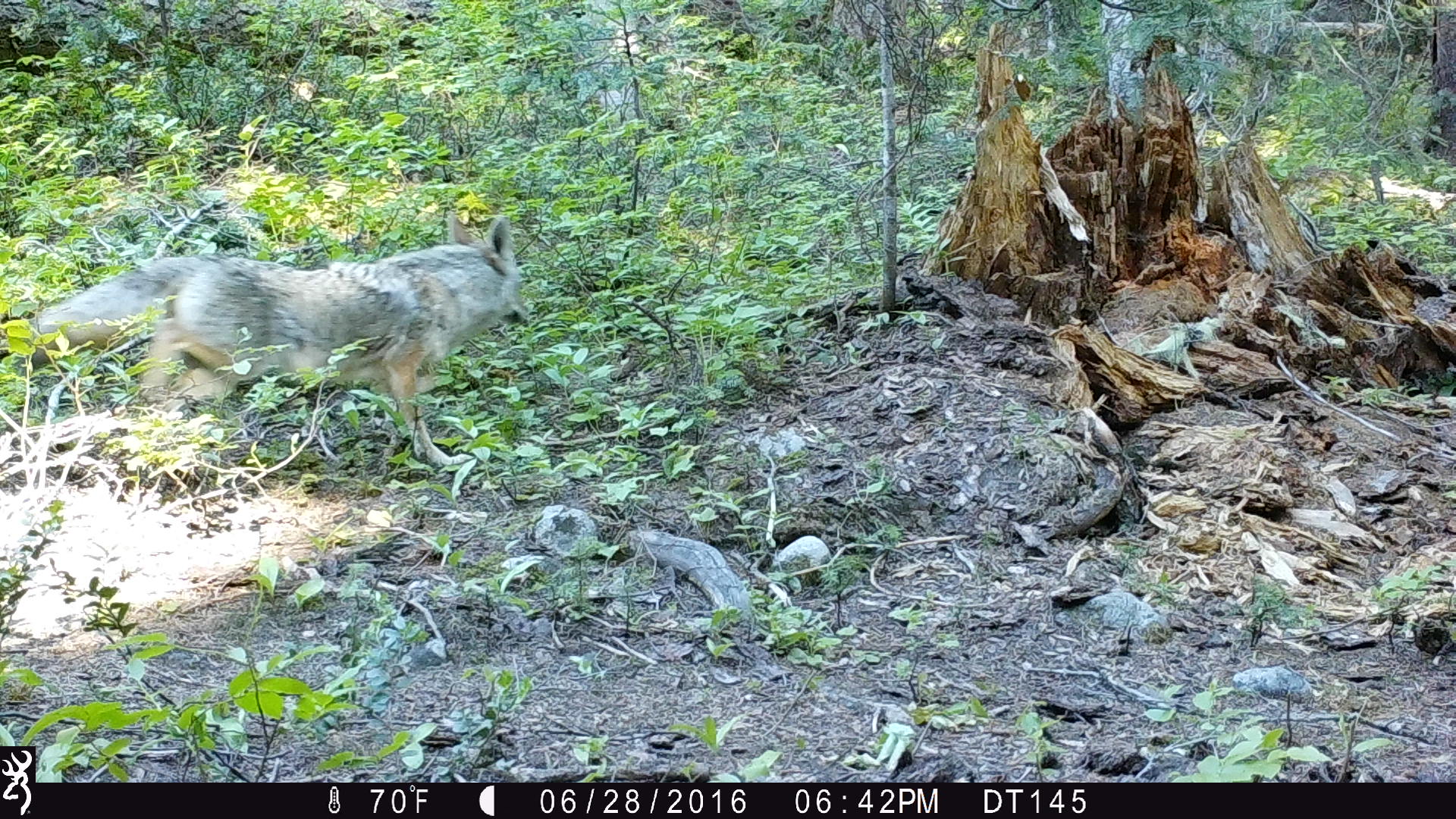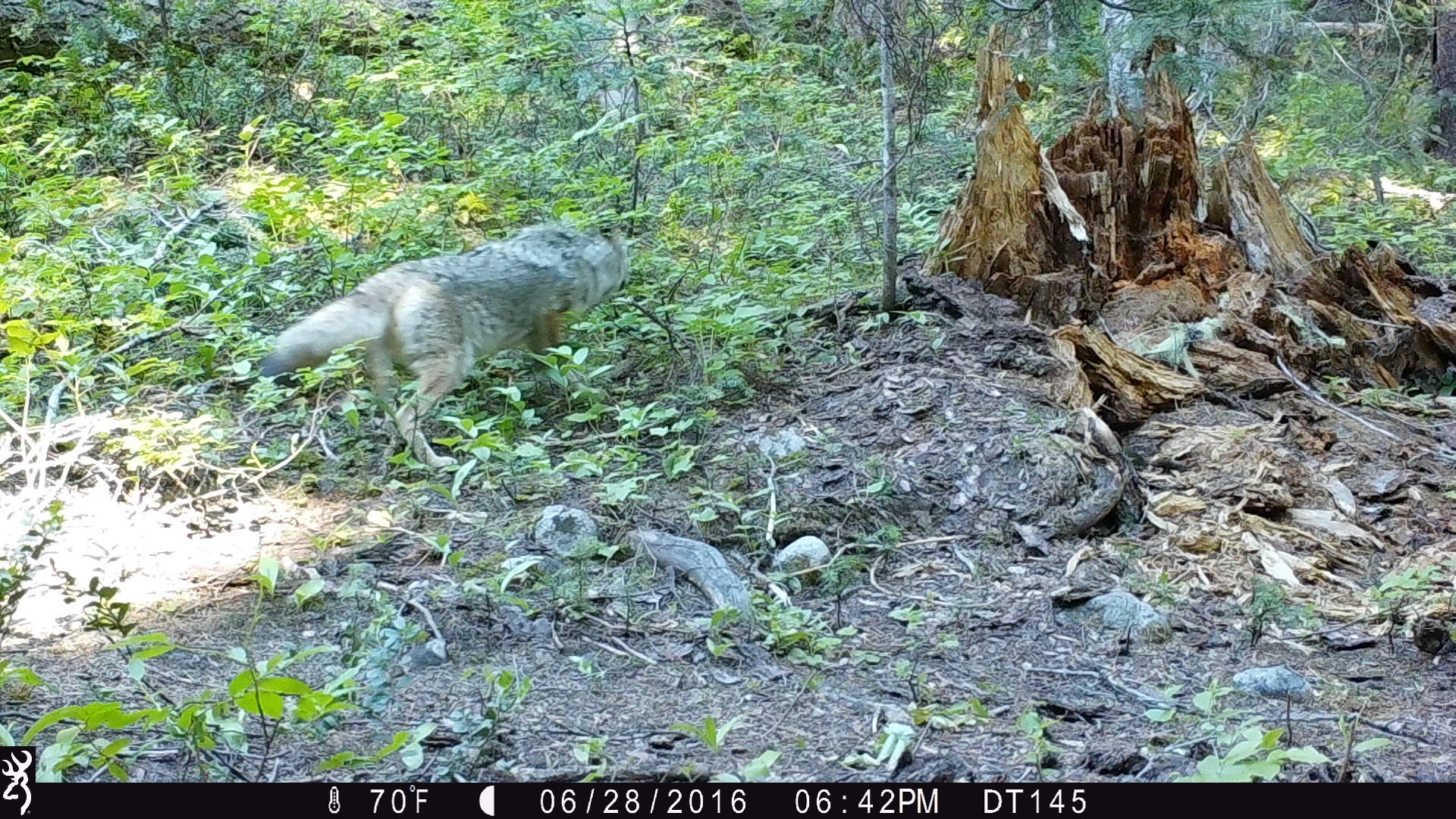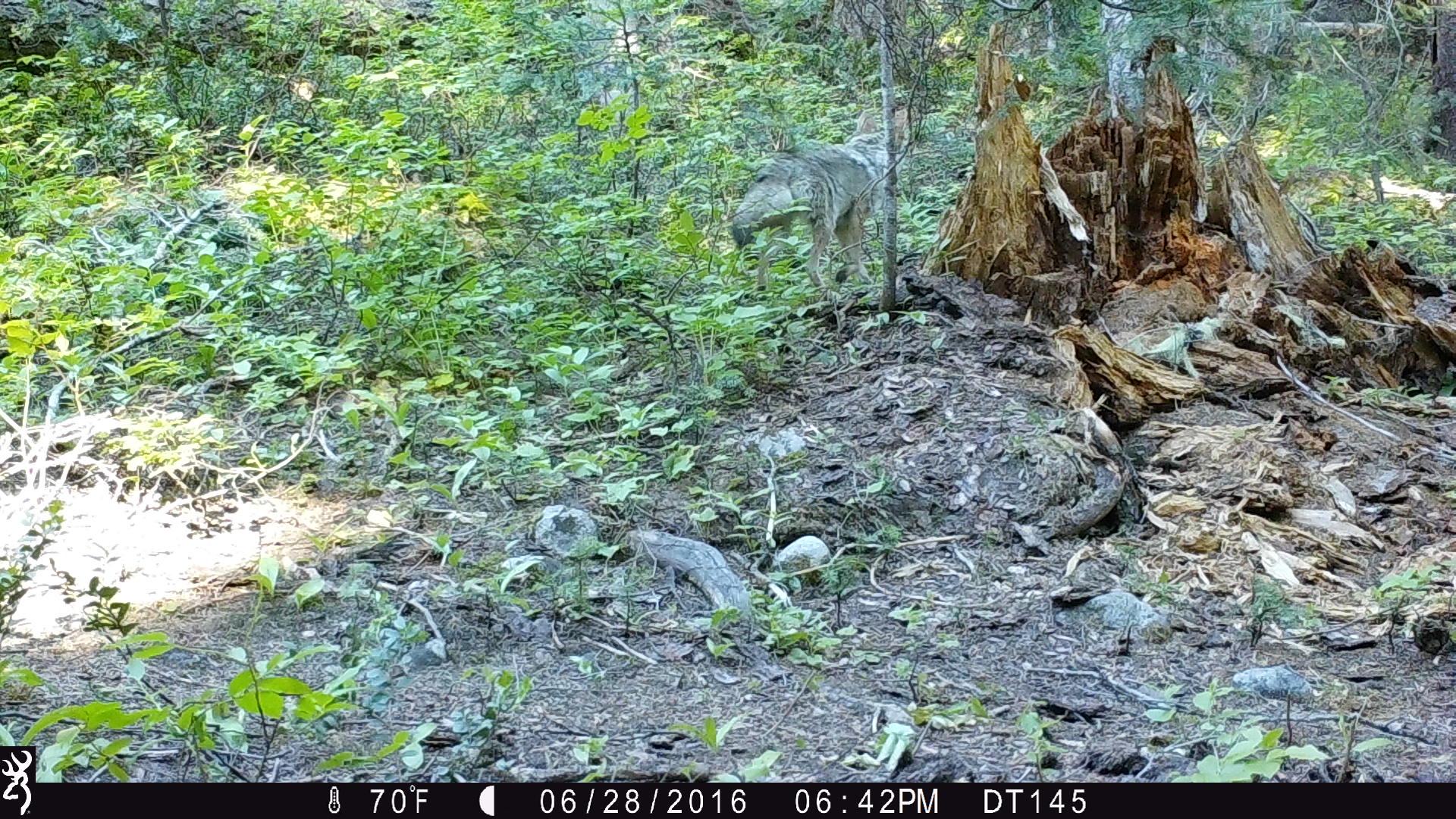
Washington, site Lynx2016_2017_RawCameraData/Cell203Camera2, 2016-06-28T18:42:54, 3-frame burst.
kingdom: Animalia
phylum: Chordata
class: Mammalia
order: Carnivora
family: Canidae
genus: Canis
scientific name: Canis latrans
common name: coyote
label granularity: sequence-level